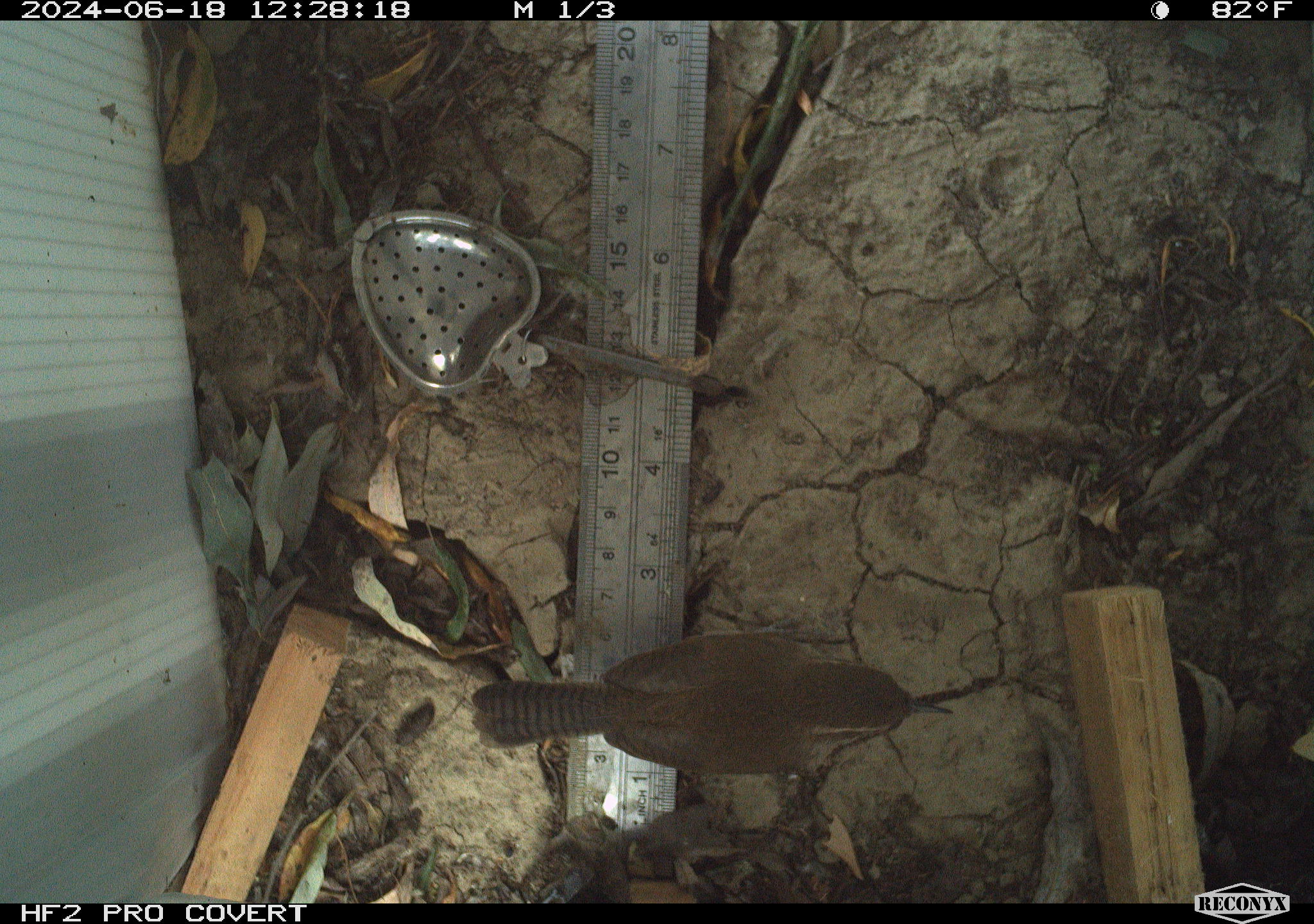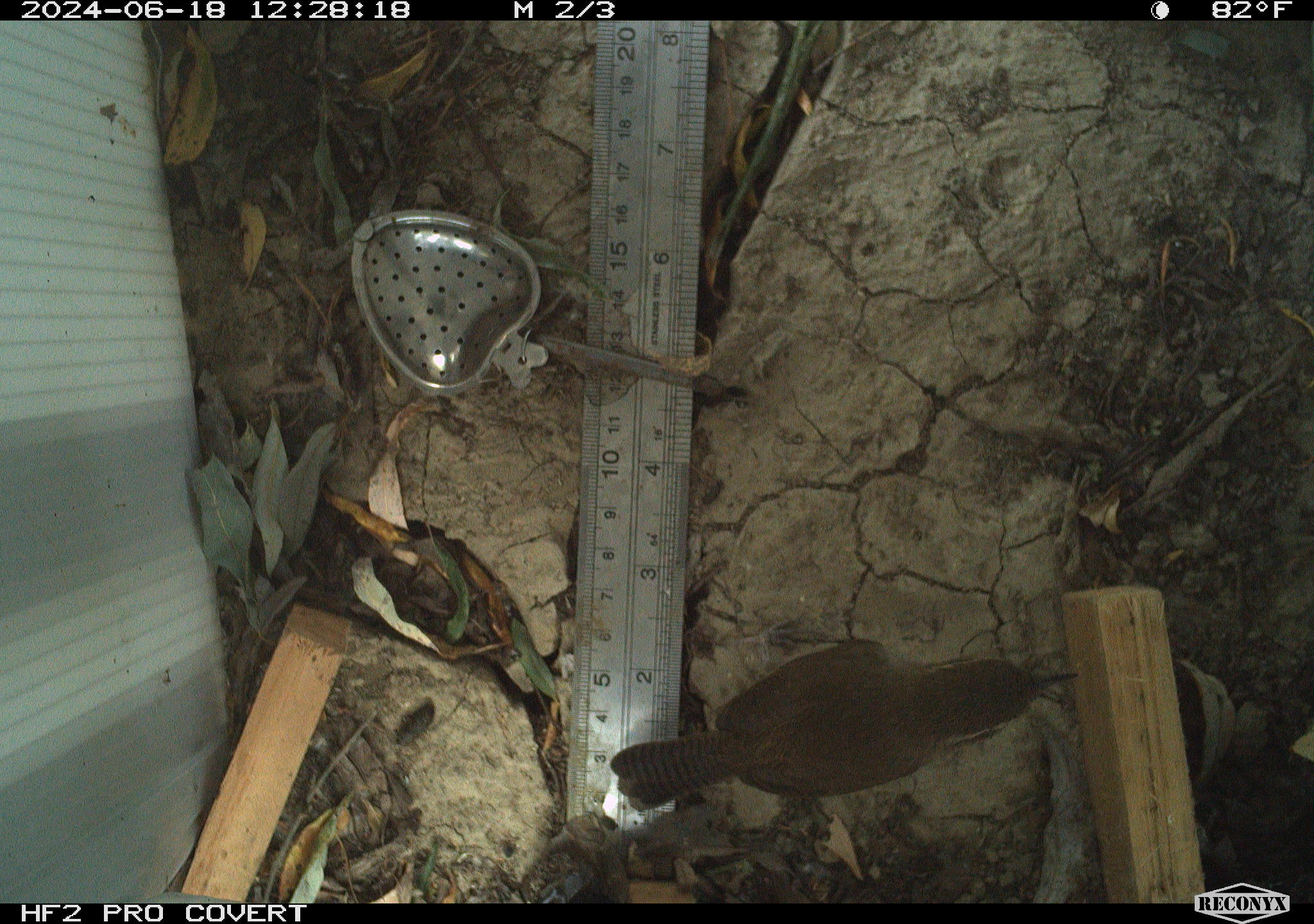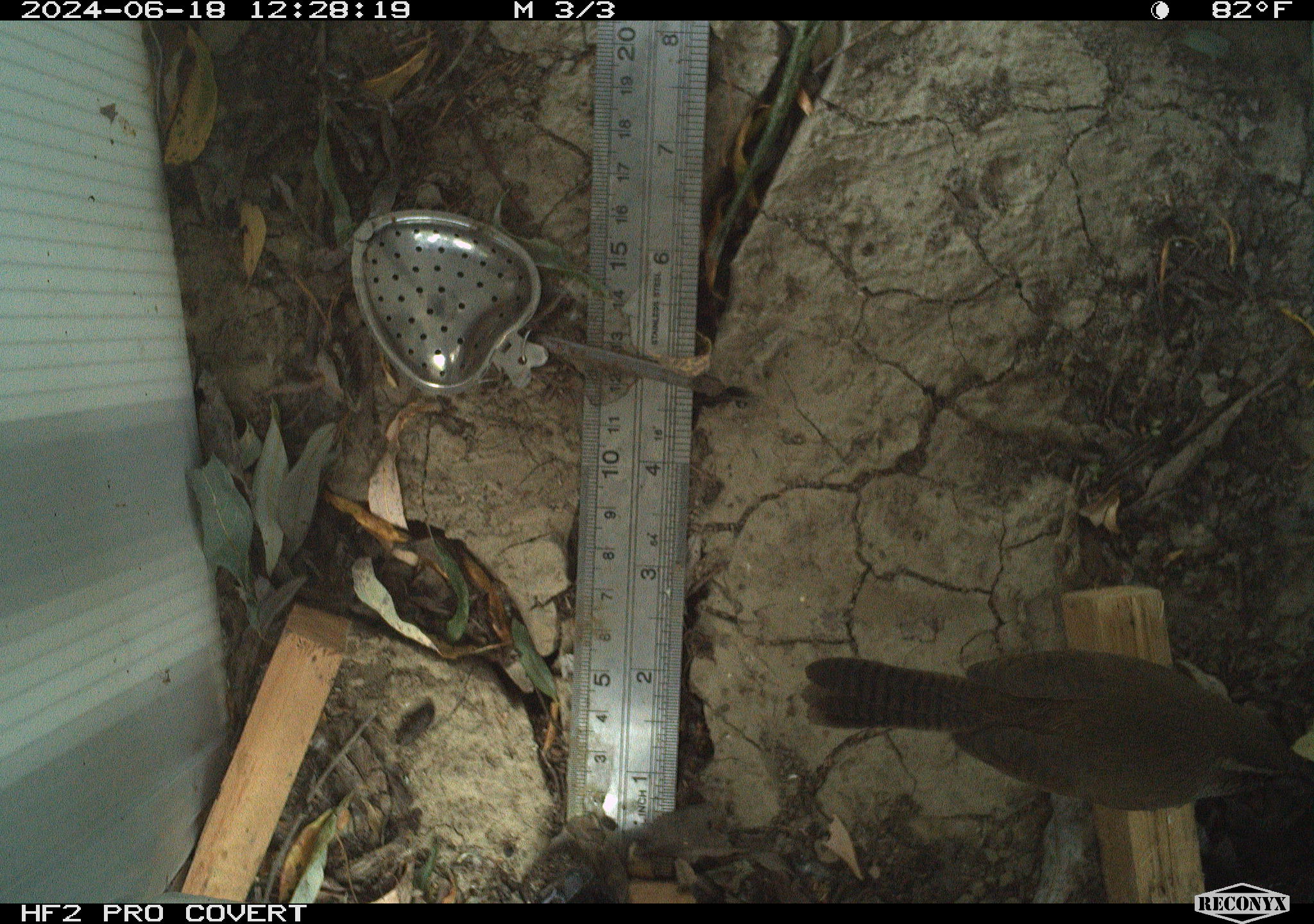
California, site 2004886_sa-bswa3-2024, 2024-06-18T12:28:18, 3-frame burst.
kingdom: Animalia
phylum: Chordata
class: Aves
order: Passeriformes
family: Troglodytidae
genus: Thryomanes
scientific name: Thryomanes bewickii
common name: bewick's wren